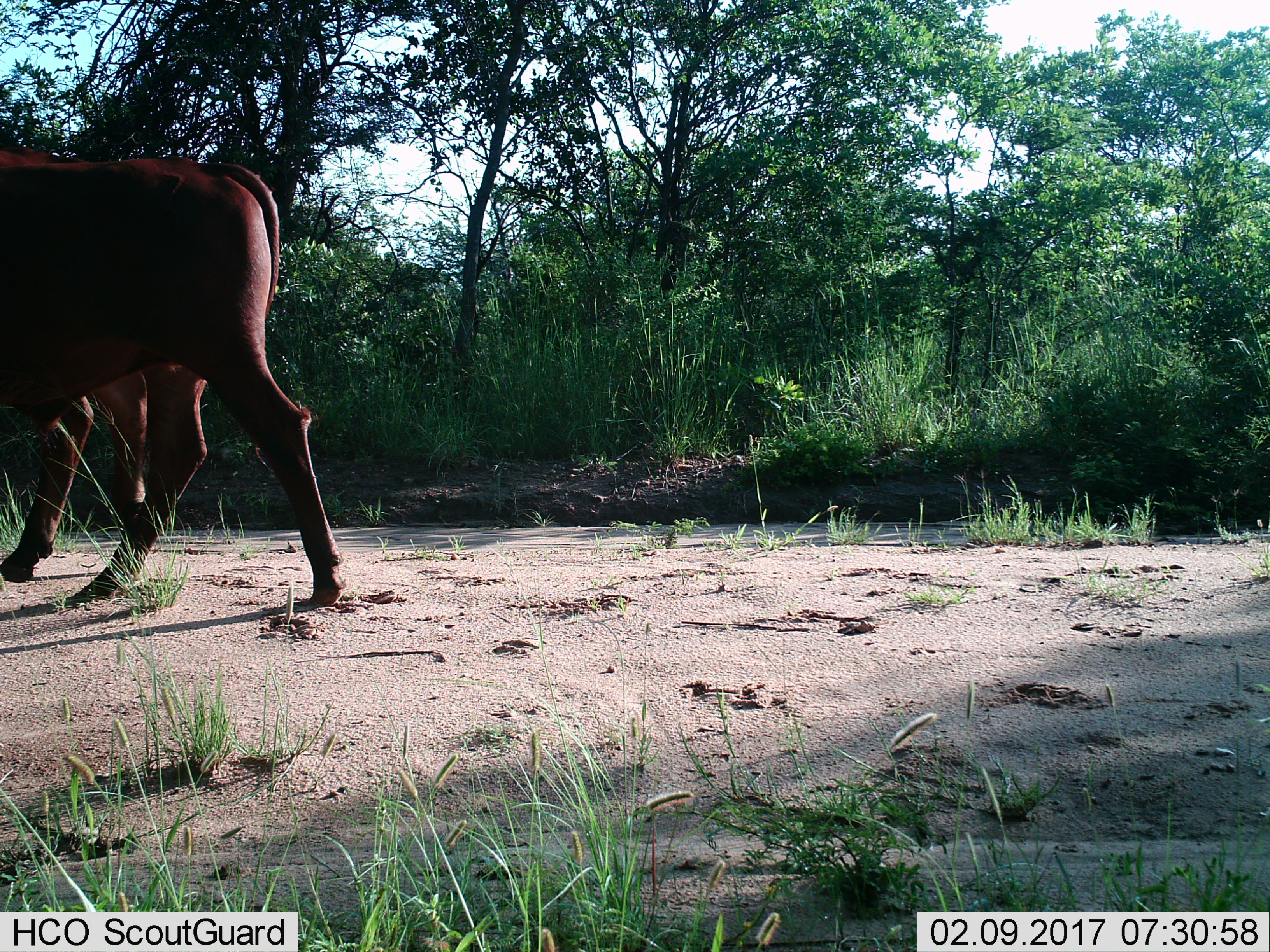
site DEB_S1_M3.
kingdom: Animalia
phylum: Chordata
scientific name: Vertebrata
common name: domestic animal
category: domesticanimal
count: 2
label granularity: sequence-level